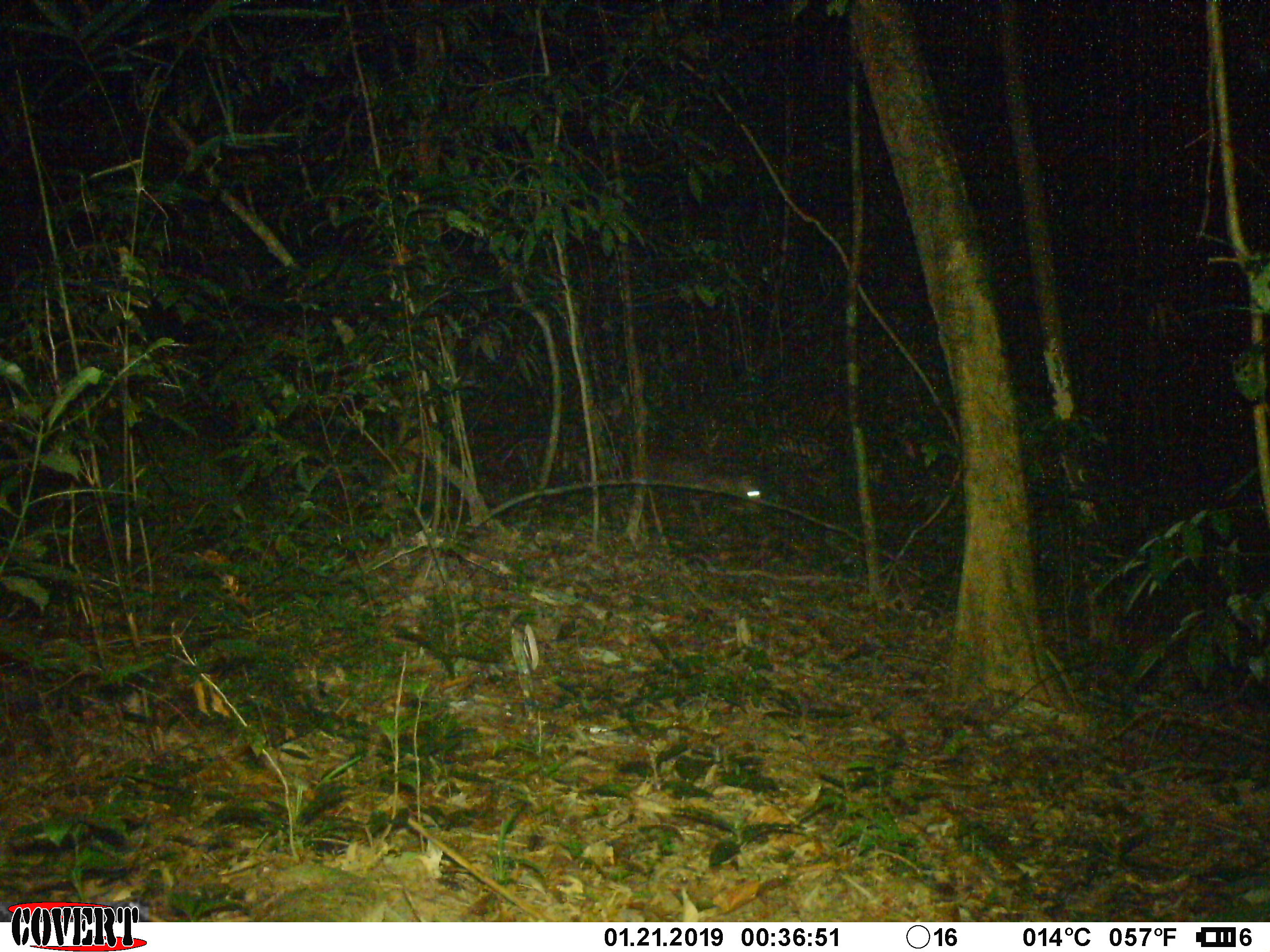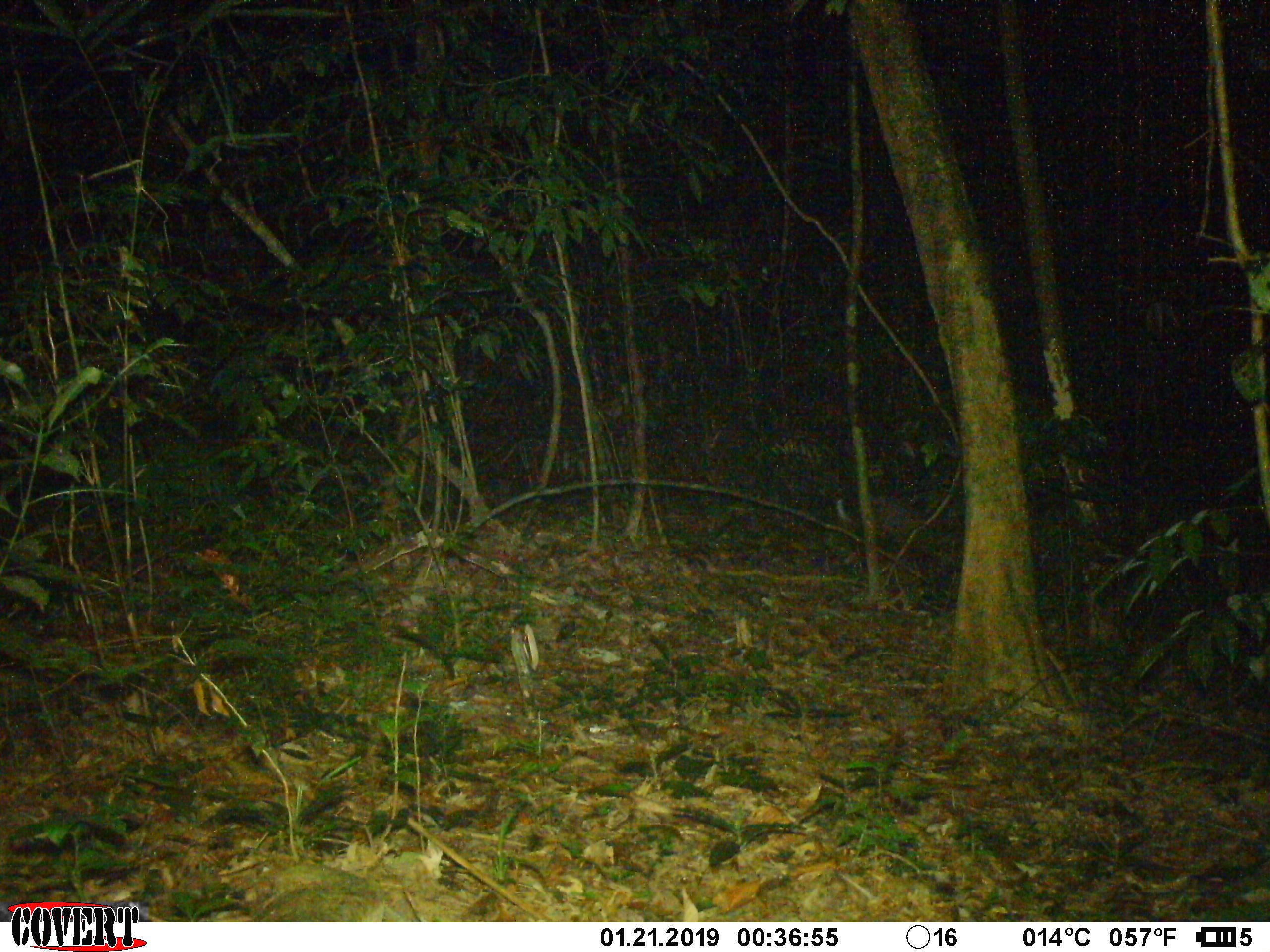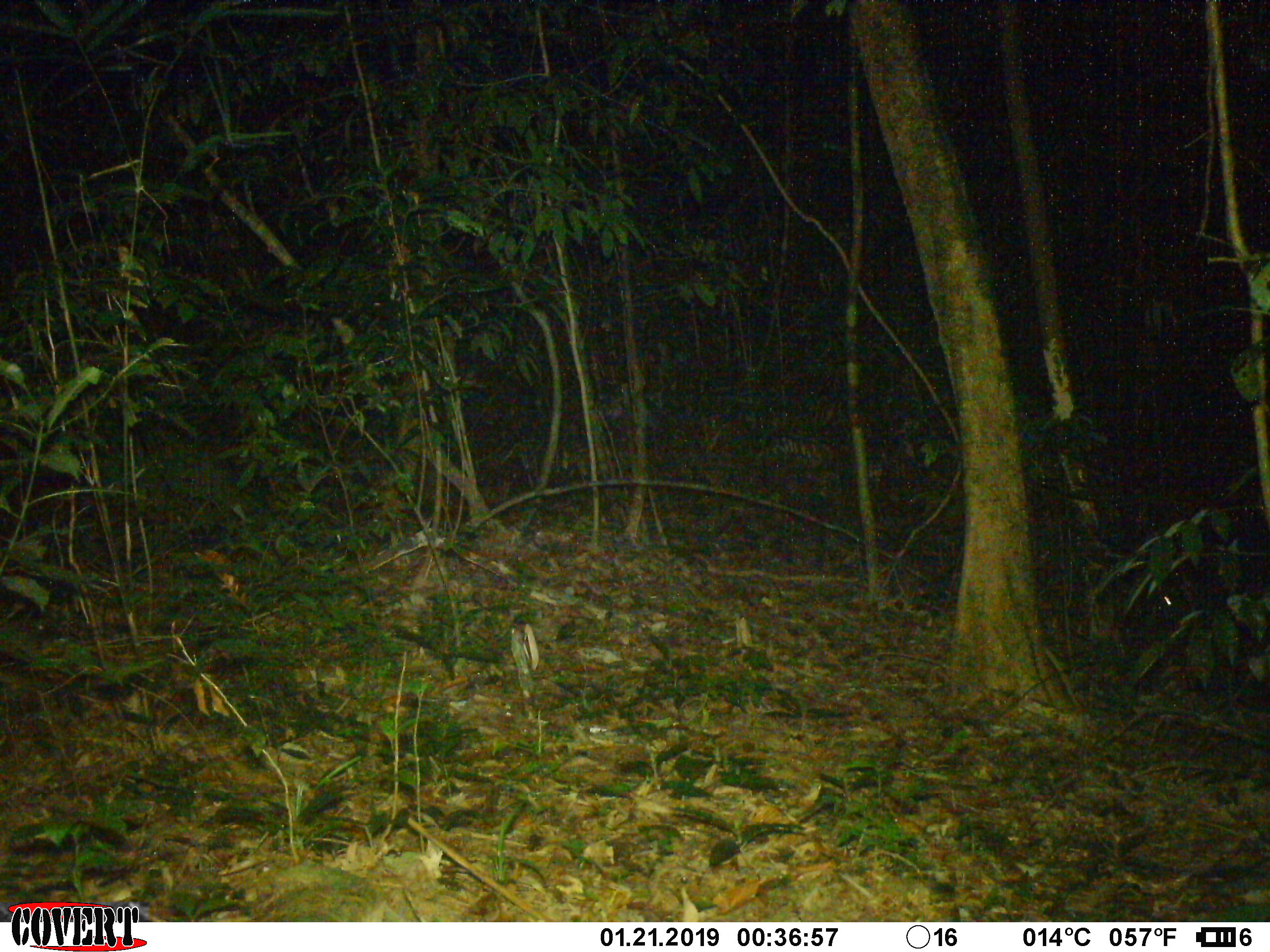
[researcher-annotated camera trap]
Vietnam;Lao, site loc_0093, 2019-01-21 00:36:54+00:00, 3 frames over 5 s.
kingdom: Animalia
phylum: Chordata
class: Mammalia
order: Artiodactyla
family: Cervidae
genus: Muntiacus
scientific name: Muntiacus rooseveltorum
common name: roosevelt's muntjac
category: roosevelts muntjac group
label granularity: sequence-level